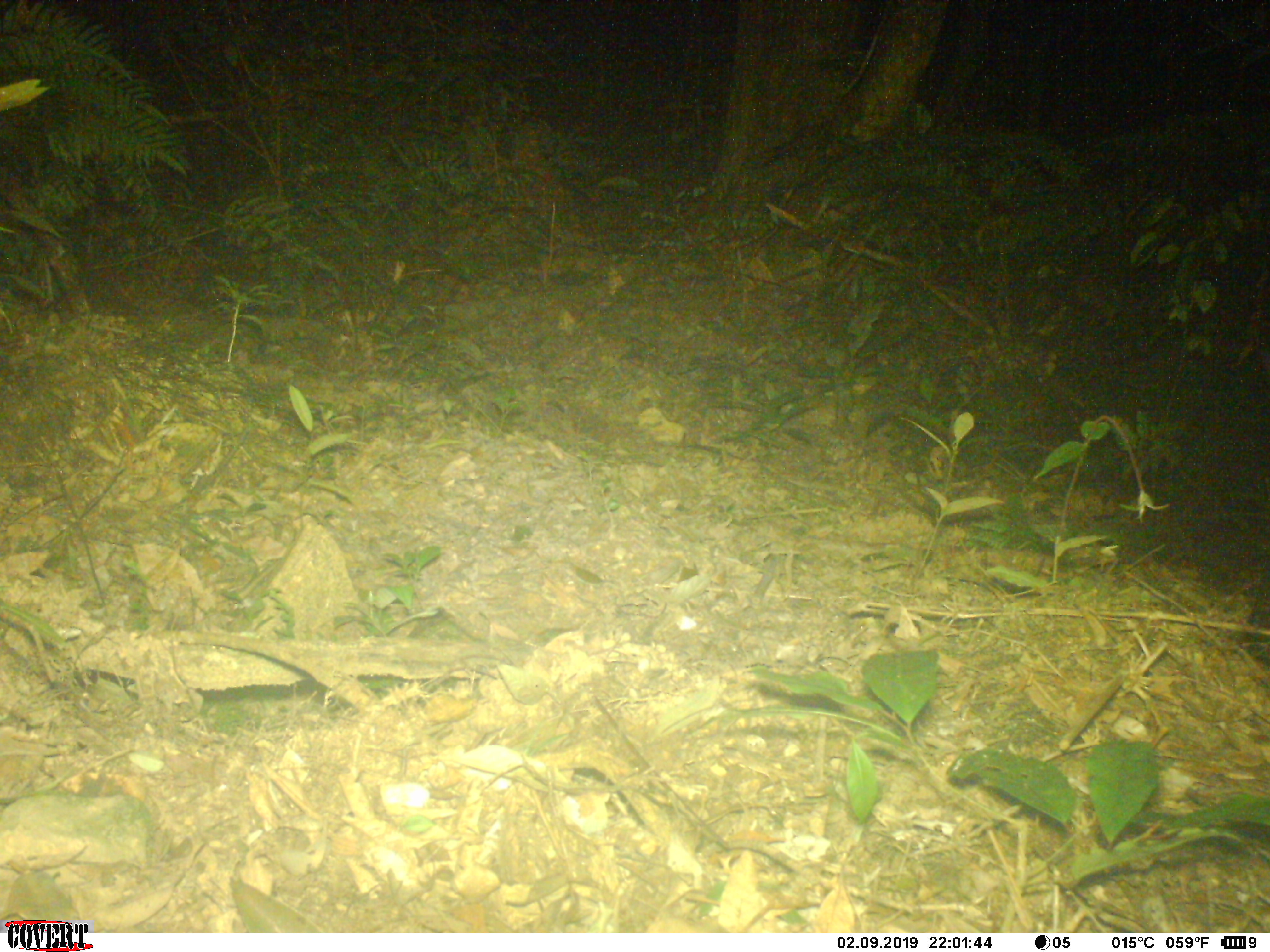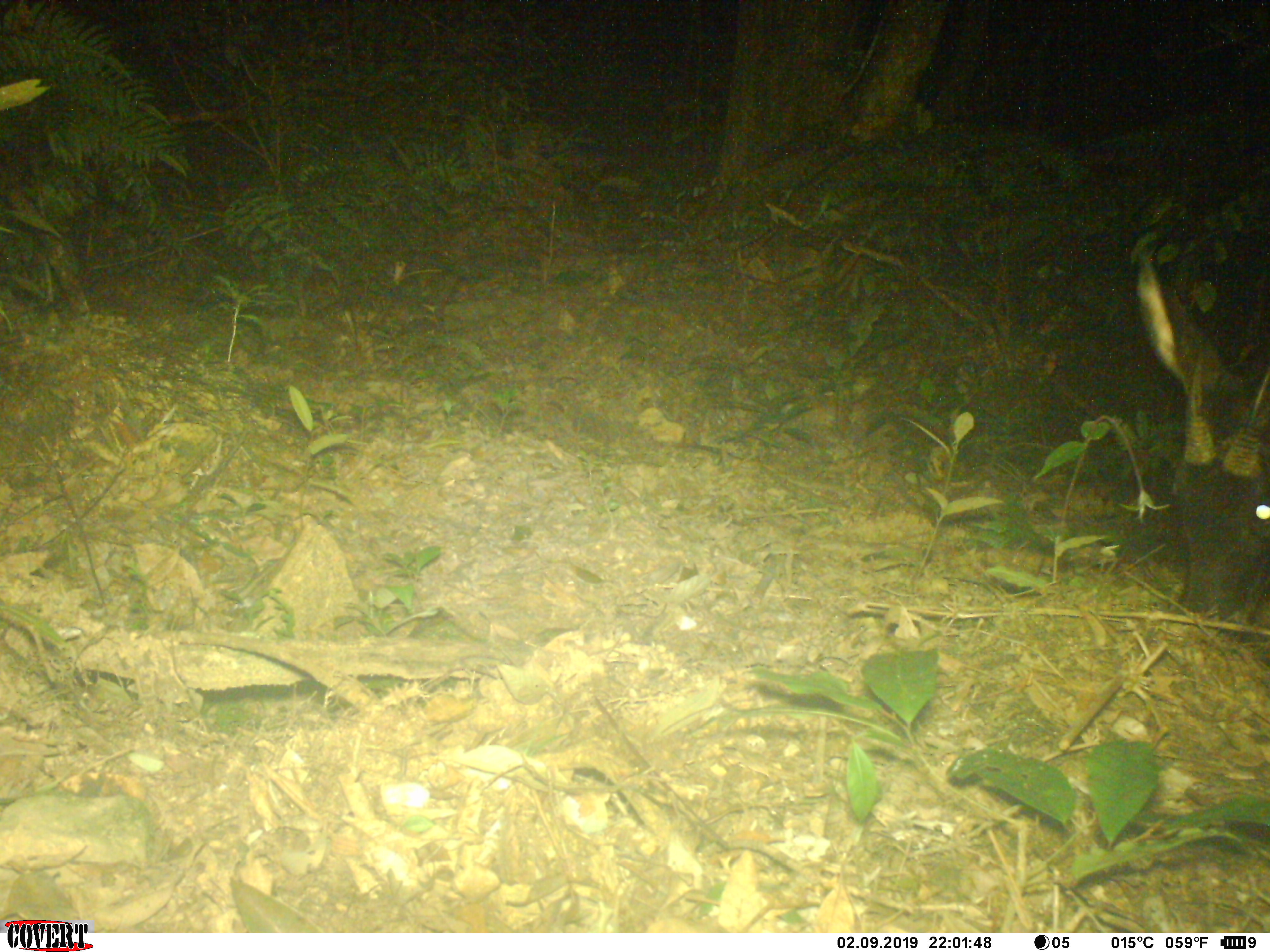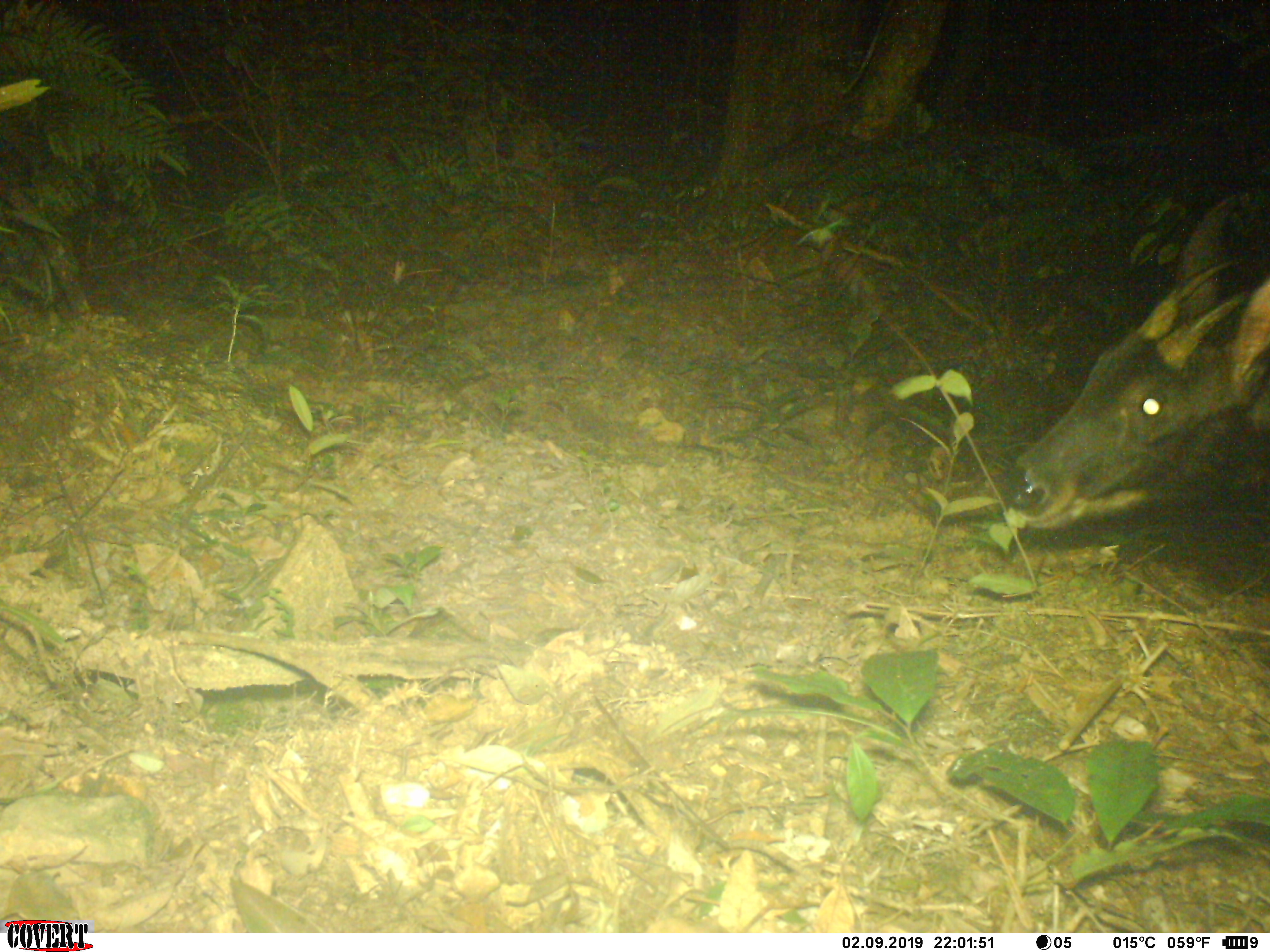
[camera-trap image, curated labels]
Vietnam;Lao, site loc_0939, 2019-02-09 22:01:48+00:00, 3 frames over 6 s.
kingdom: Animalia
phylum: Chordata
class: Mammalia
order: Artiodactyla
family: Bovidae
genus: Capricornis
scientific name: Capricornis sumatraensis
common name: chinese serow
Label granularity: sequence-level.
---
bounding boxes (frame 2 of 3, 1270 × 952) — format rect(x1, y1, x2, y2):
chinese serow: rect(1132, 251, 1268, 651)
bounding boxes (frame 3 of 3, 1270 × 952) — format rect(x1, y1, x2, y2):
chinese serow: rect(1000, 194, 1270, 530)